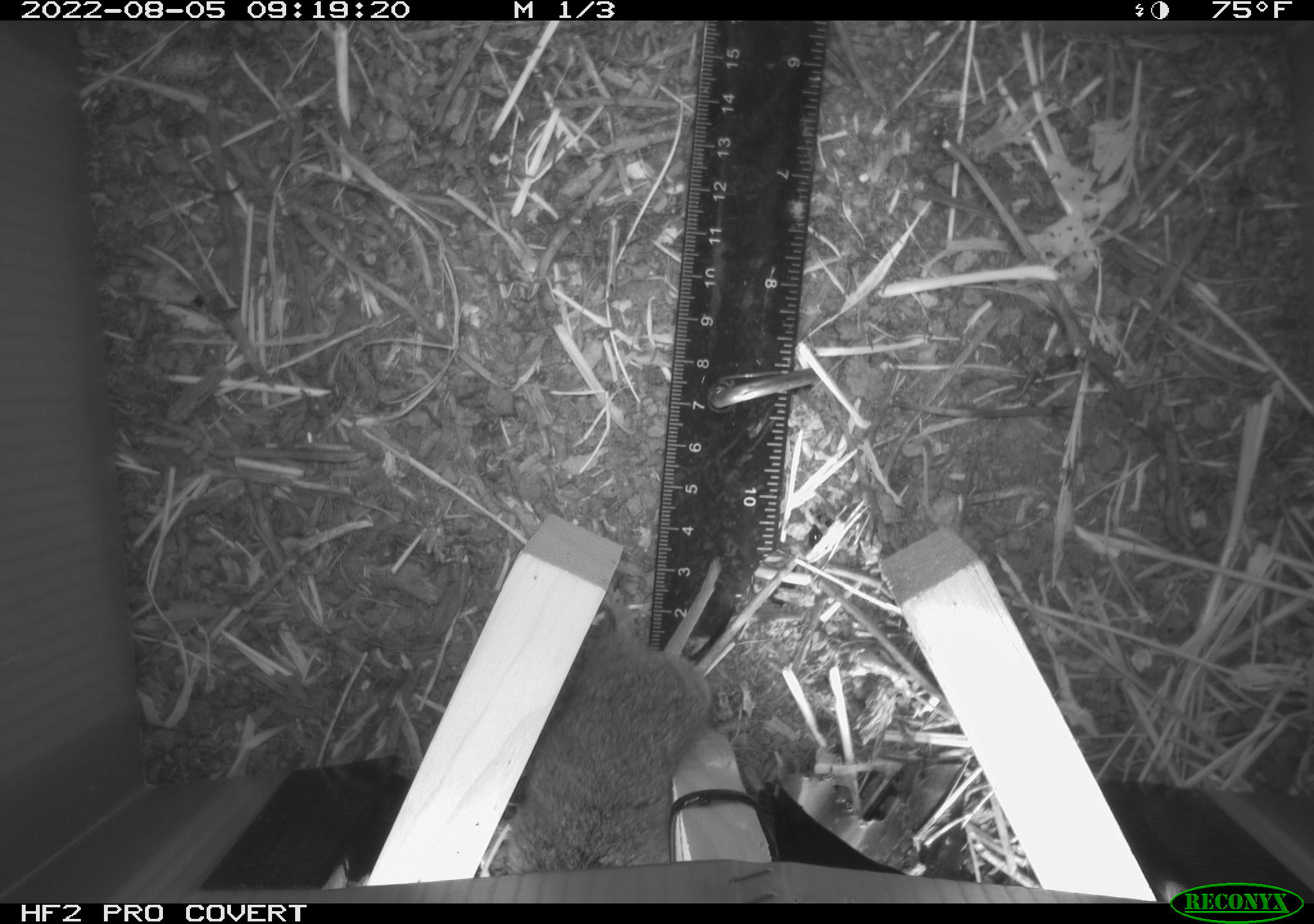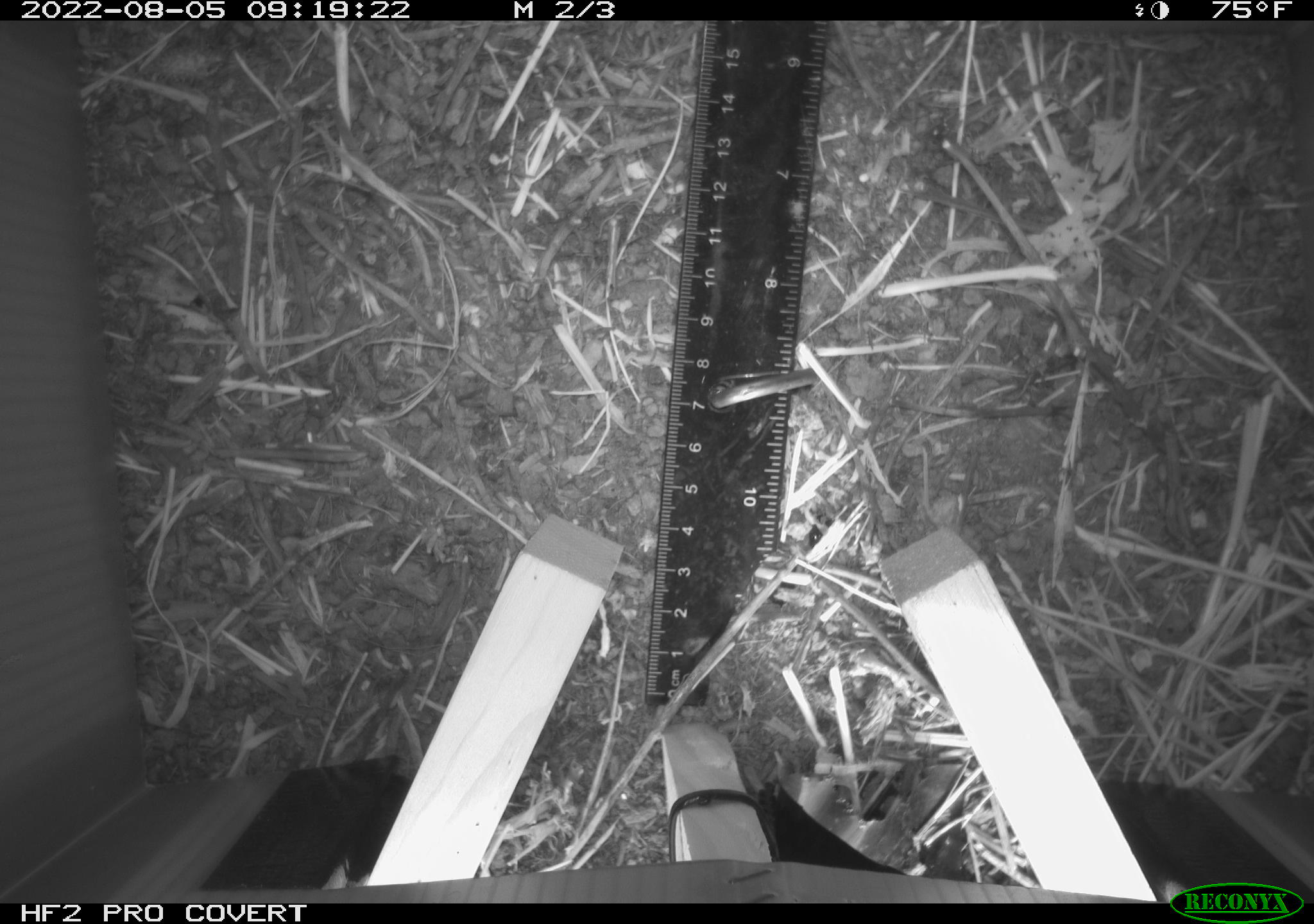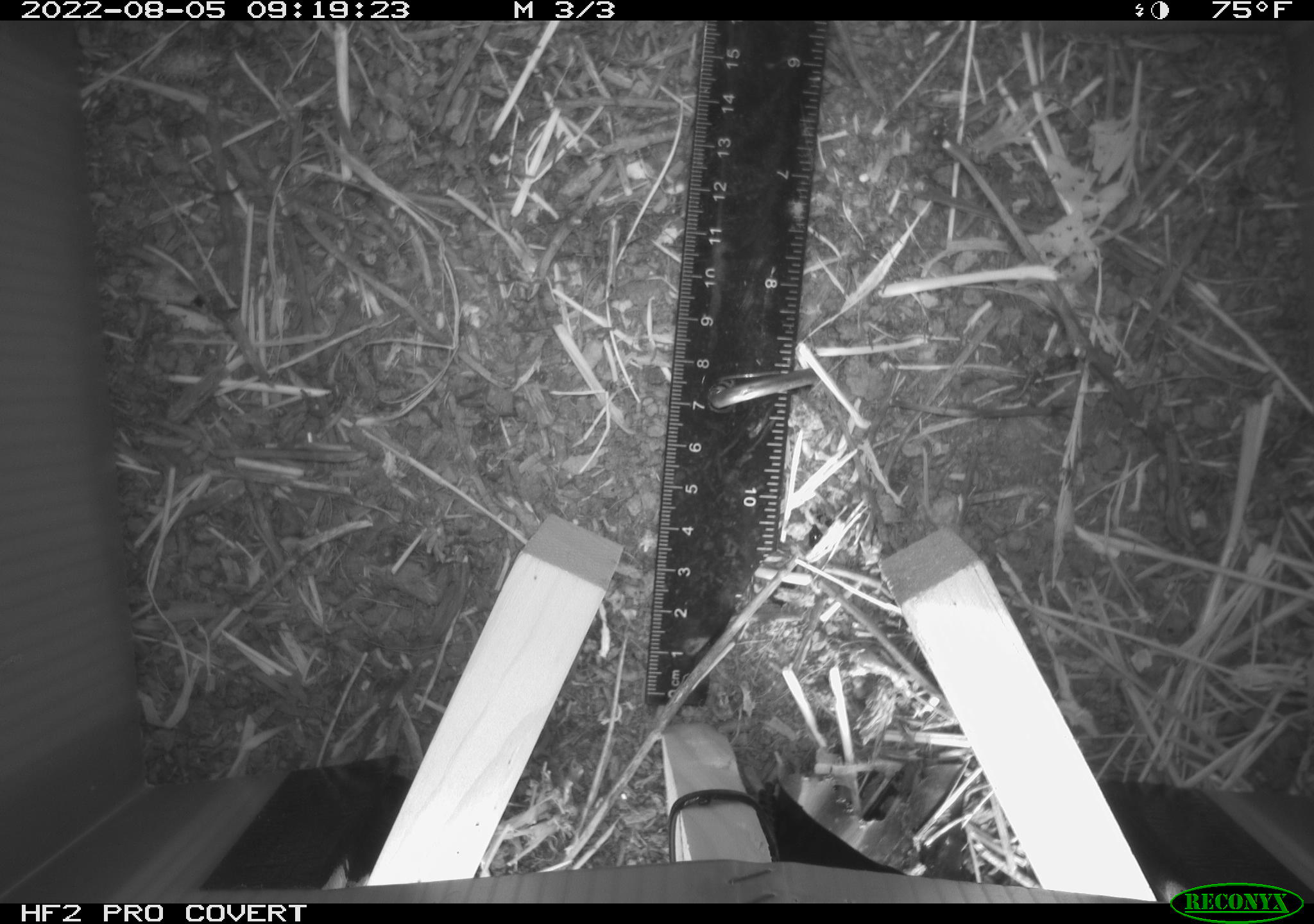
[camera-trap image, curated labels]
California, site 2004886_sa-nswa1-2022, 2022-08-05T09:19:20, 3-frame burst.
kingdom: Animalia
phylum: Chordata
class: Mammalia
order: Rodentia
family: Cricetidae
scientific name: Cricetidae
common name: hamsters, voles, lemmings, and allies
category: cricetidae family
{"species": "cricetidae family (hamsters, voles, lemmings, and allies) (Cricetidae)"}